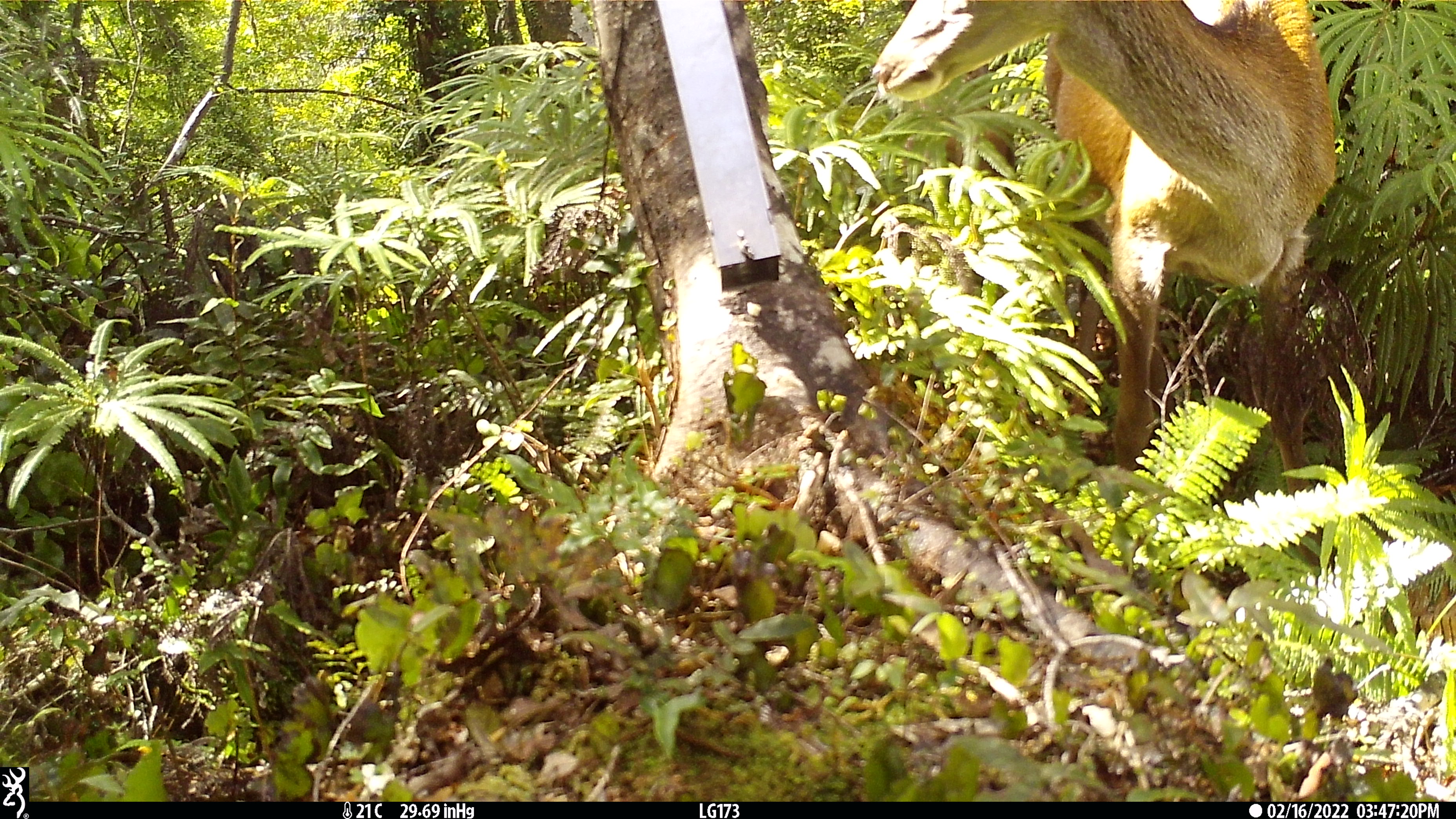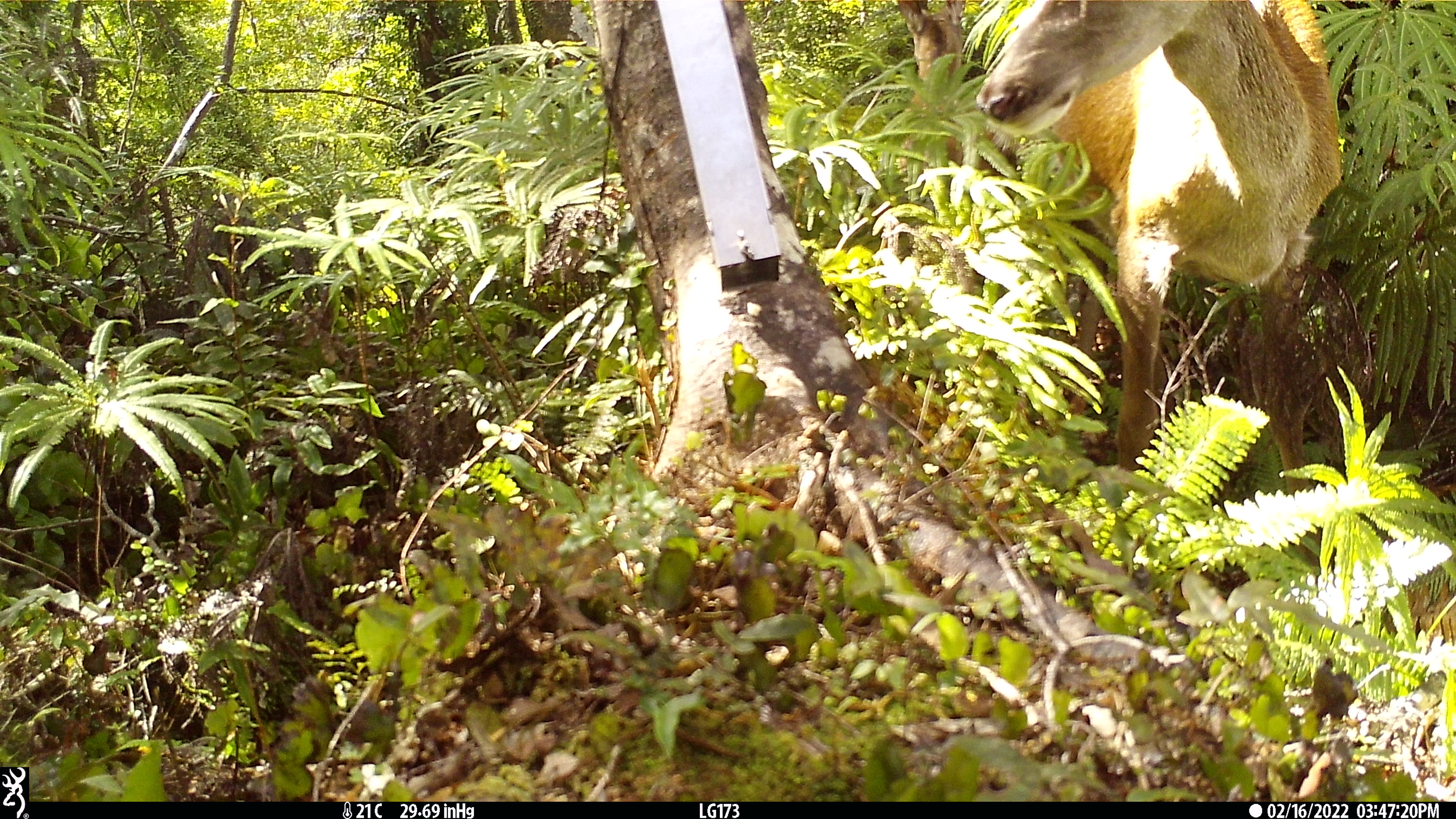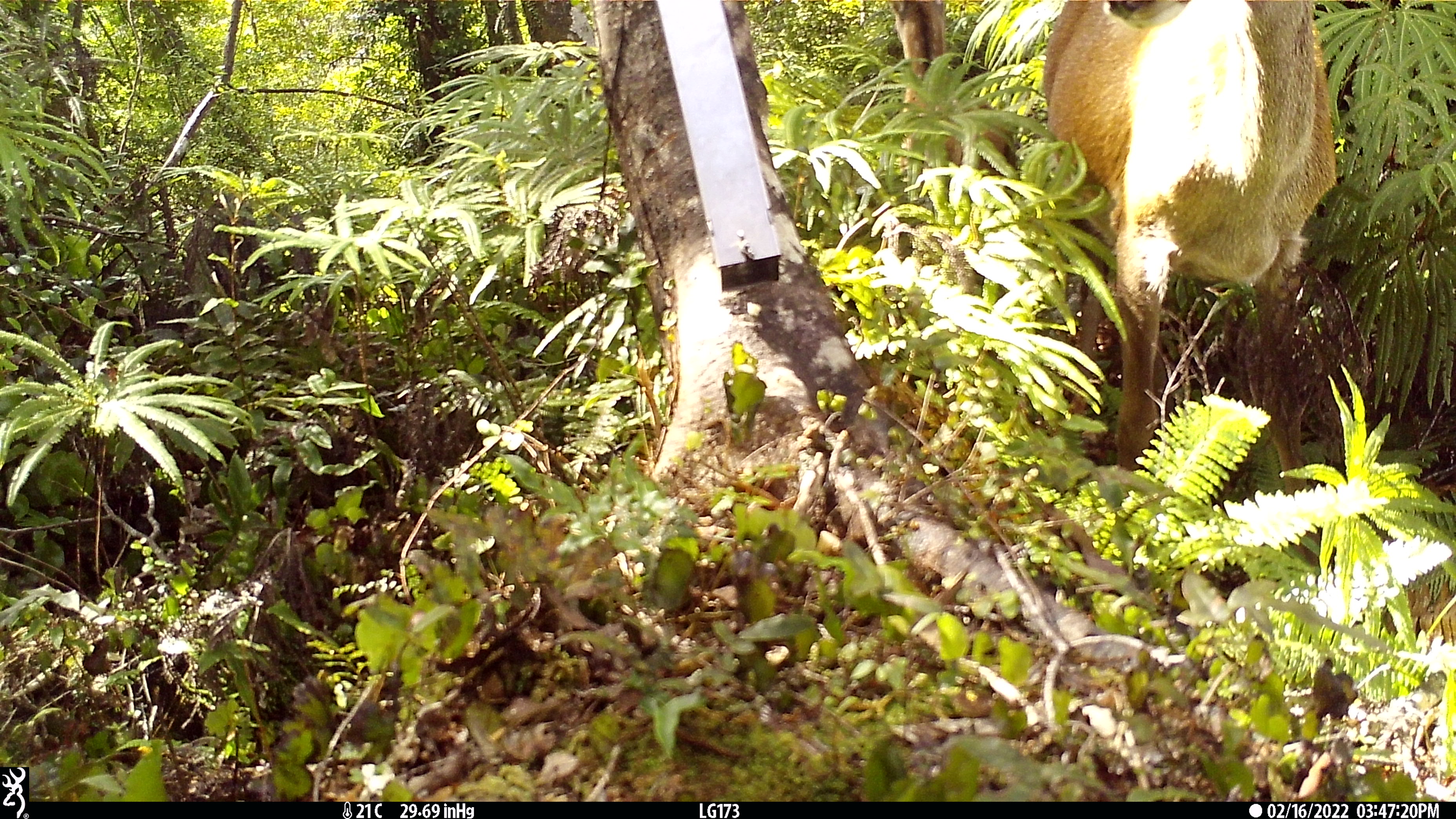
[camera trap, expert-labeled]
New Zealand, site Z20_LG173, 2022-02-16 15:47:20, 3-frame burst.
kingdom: Animalia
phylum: Chordata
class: Mammalia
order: Artiodactyla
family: Cervidae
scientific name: Cervidae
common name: deer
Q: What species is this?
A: Deer (Cervidae).